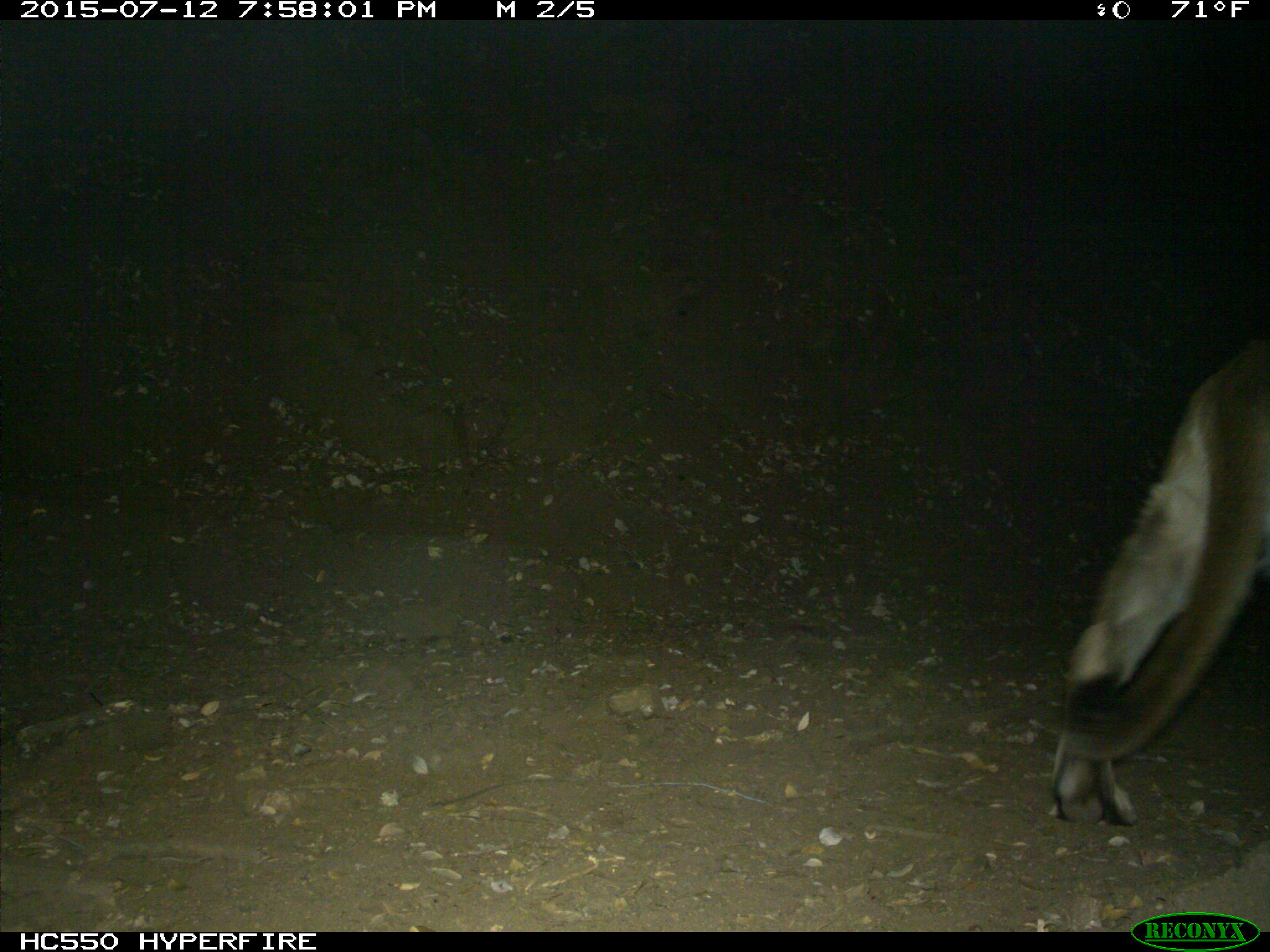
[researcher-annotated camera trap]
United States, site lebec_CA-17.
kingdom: Animalia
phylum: Chordata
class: Mammalia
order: Carnivora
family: Felidae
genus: Puma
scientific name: Puma concolor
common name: mountain lion